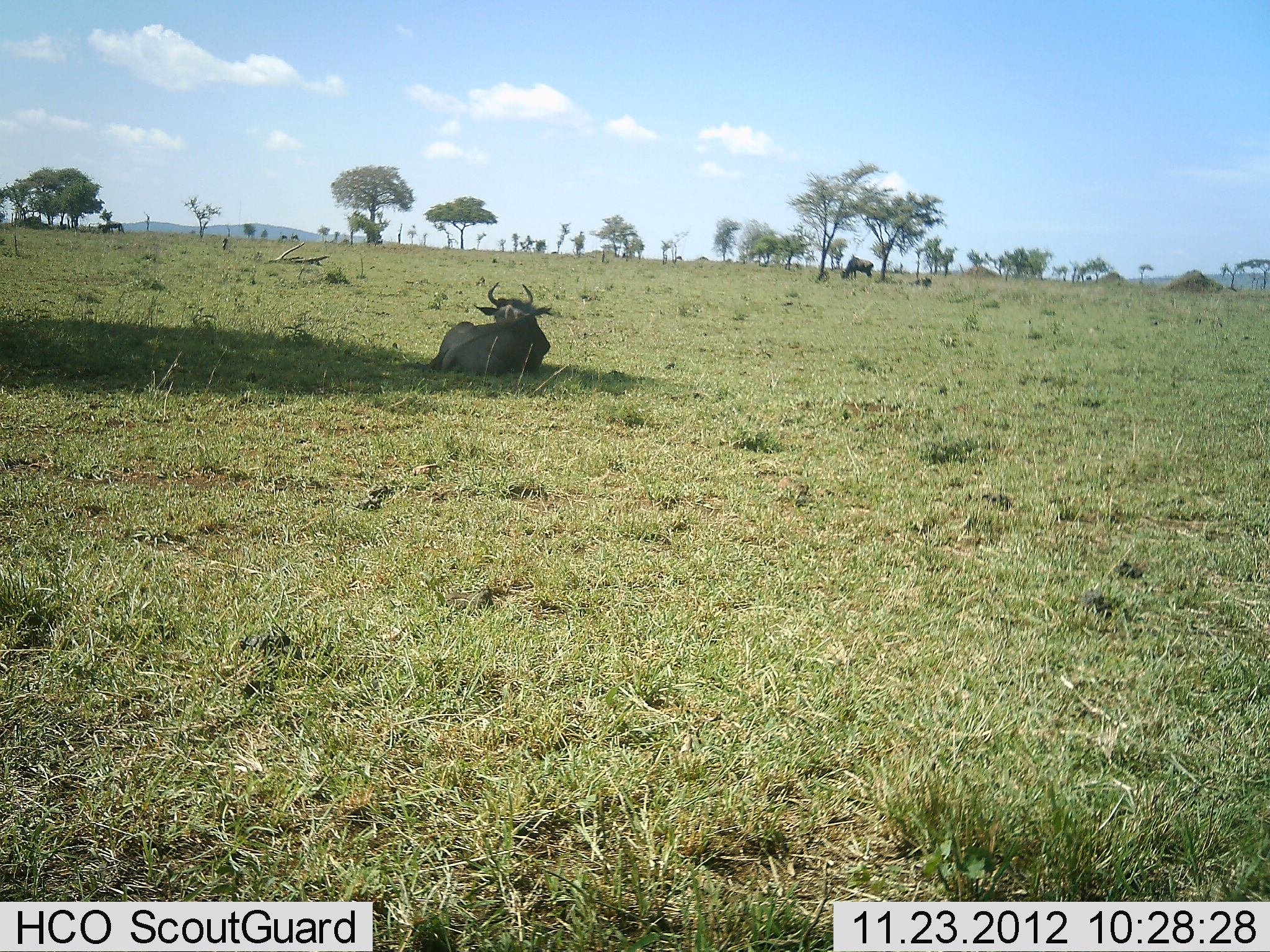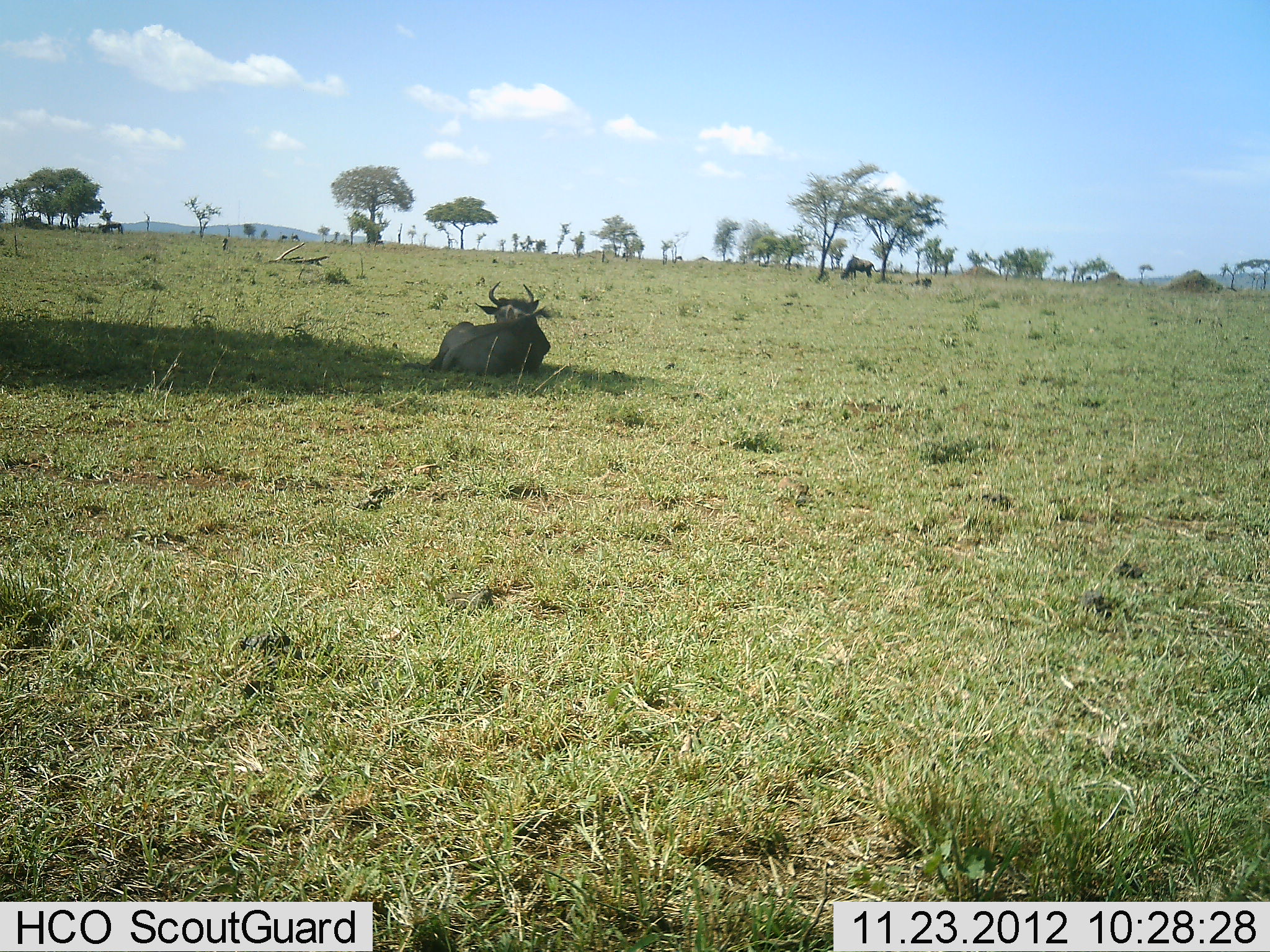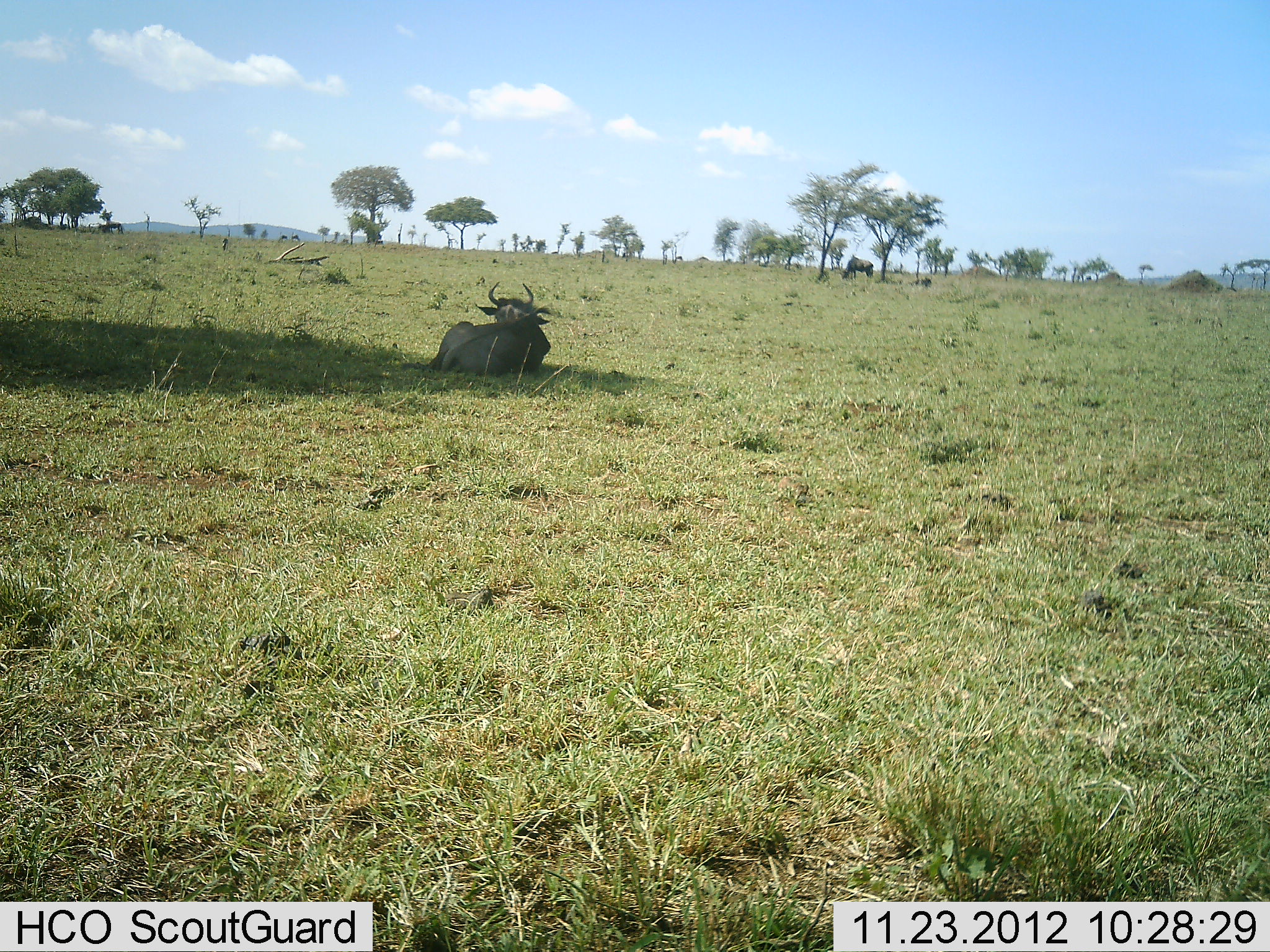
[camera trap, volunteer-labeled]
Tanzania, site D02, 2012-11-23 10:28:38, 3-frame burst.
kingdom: Animalia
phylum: Chordata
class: Mammalia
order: Artiodactyla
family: Bovidae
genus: Connochaetes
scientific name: Connochaetes taurinus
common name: blue wildebeest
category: wildebeest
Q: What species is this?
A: Wildebeest (blue wildebeest) (Connochaetes taurinus).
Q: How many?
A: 2.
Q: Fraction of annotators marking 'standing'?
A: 36%.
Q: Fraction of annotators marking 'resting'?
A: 95%.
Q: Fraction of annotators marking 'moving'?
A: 5%.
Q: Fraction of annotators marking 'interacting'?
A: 0%.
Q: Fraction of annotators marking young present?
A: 0%.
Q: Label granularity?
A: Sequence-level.